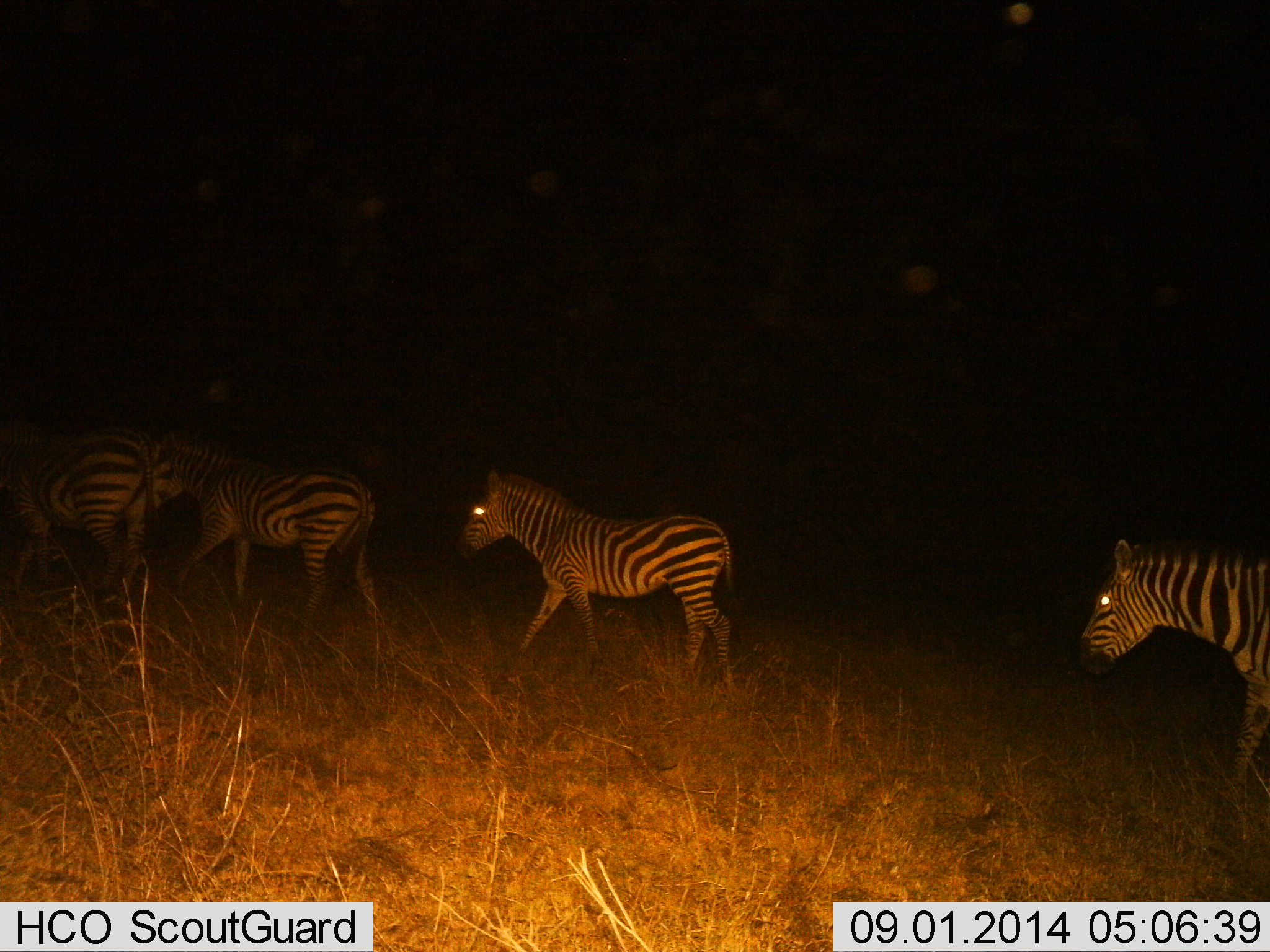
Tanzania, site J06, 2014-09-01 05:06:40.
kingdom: Animalia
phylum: Chordata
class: Mammalia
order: Perissodactyla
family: Equidae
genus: Equus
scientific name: Equus quagga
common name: plains zebra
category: zebra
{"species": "zebra (plains zebra) (Equus quagga)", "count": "4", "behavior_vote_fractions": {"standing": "0%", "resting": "0%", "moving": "100%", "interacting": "0%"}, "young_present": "10%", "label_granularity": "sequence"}